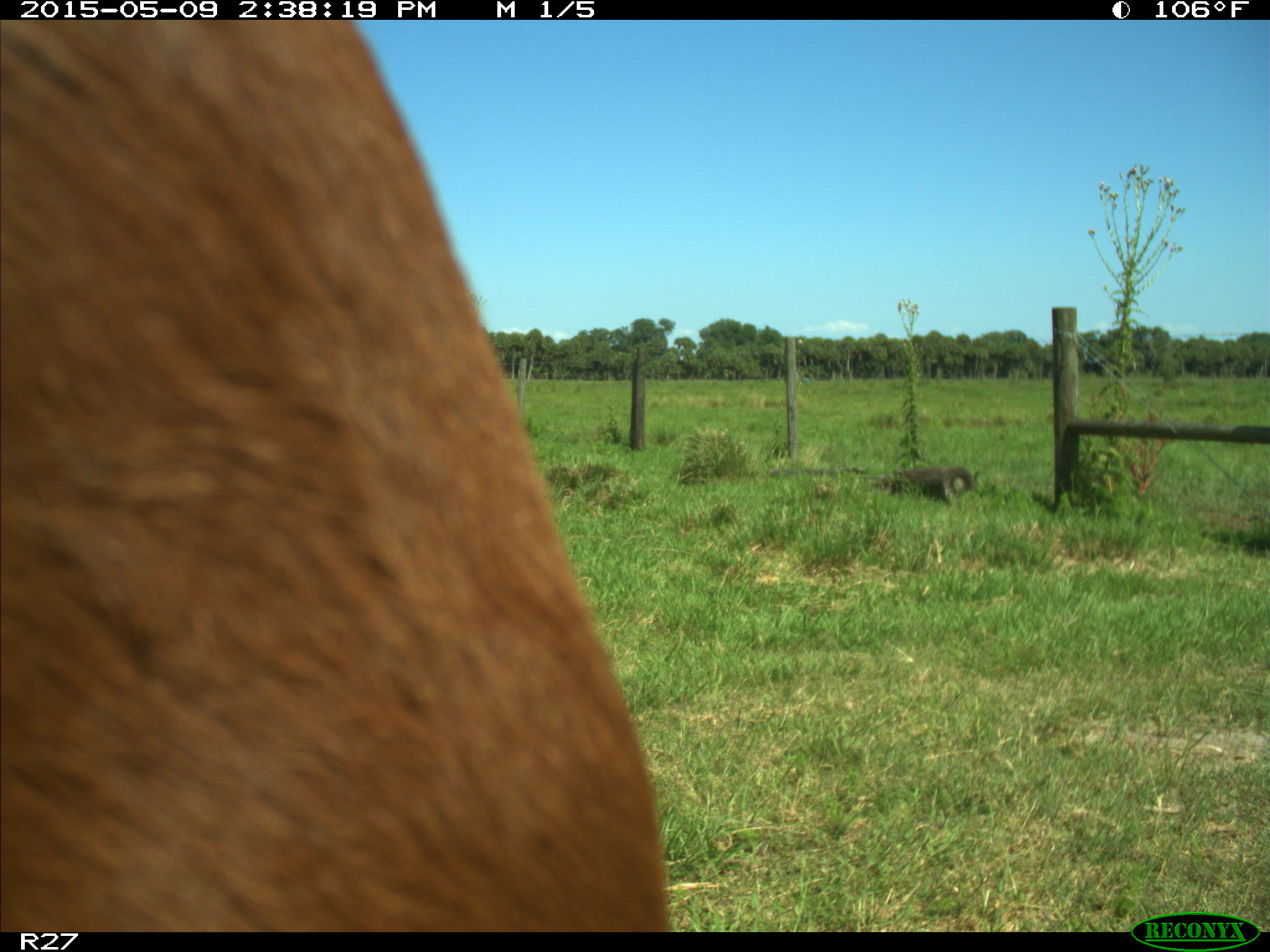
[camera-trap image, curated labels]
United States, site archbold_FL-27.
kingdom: Animalia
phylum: Chordata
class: Mammalia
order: Artiodactyla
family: Bovidae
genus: Bos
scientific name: Bos taurus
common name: domestic cow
Bos taurus (domestic cow).